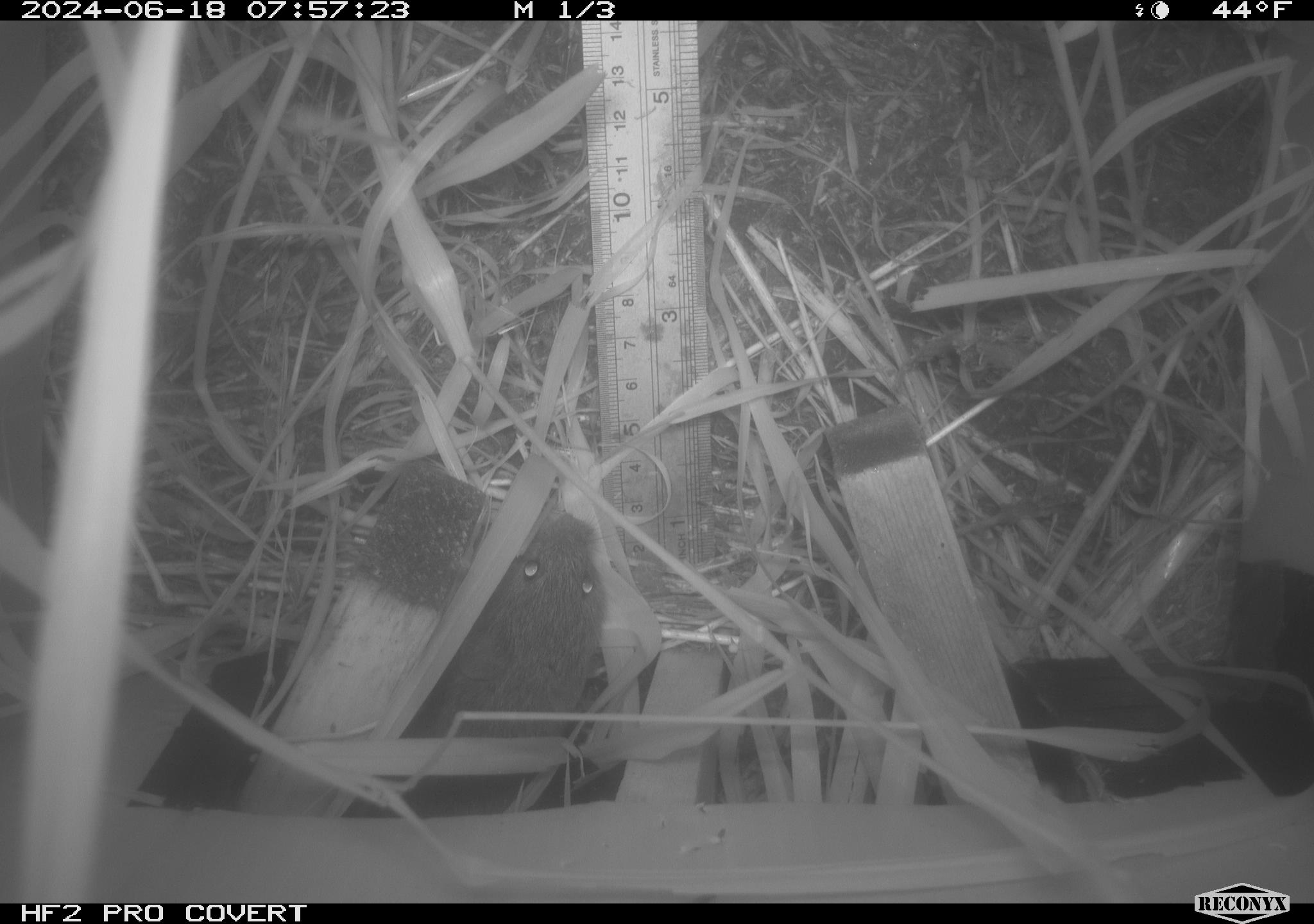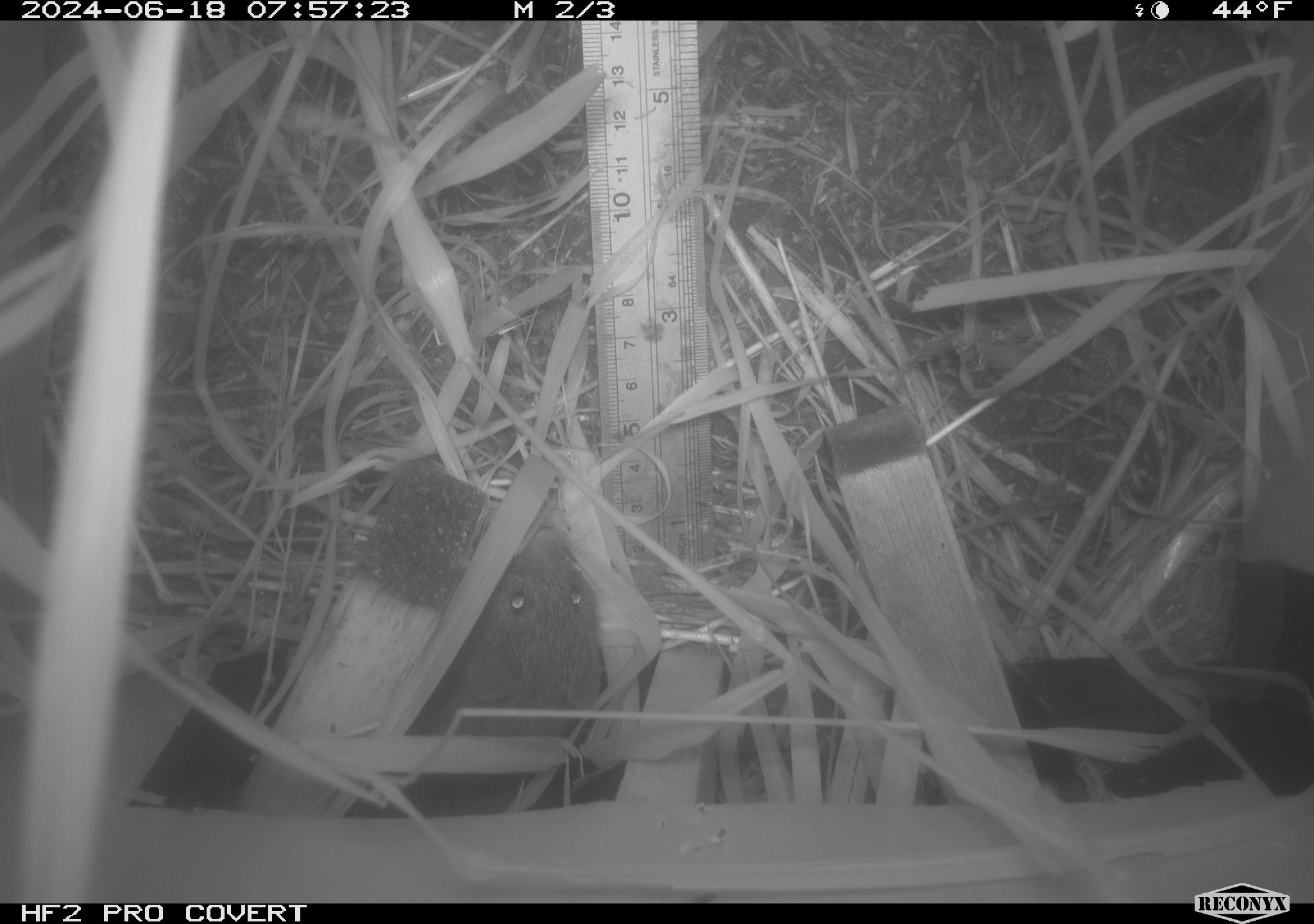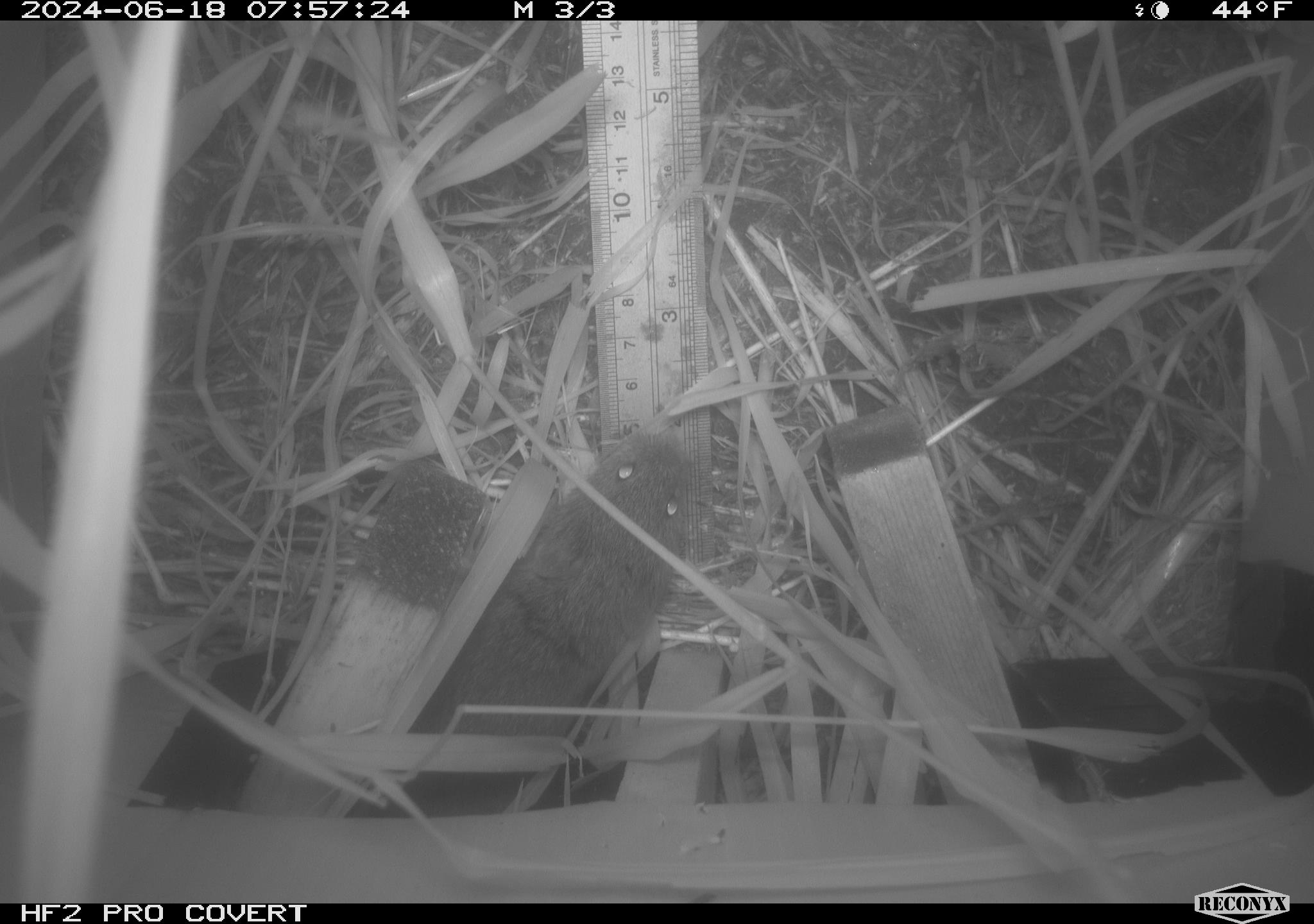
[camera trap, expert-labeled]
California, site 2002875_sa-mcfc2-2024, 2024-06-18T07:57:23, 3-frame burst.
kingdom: Animalia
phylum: Chordata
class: Mammalia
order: Rodentia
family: Cricetidae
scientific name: Arvicolinae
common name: voles, lemmings, and muskrats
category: arvicolinae subfamily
Arvicolinae subfamily (voles, lemmings, and muskrats) (Arvicolinae).